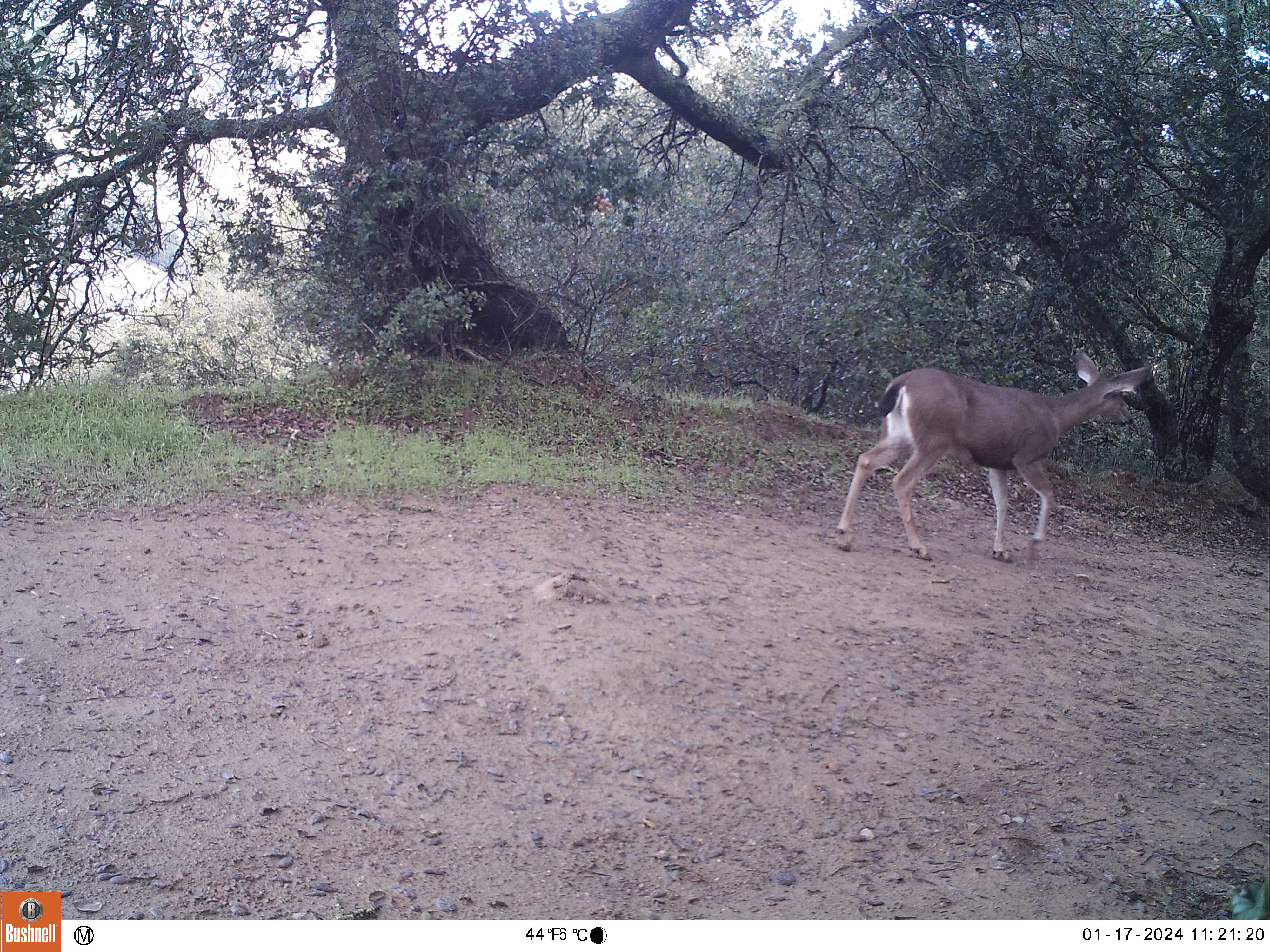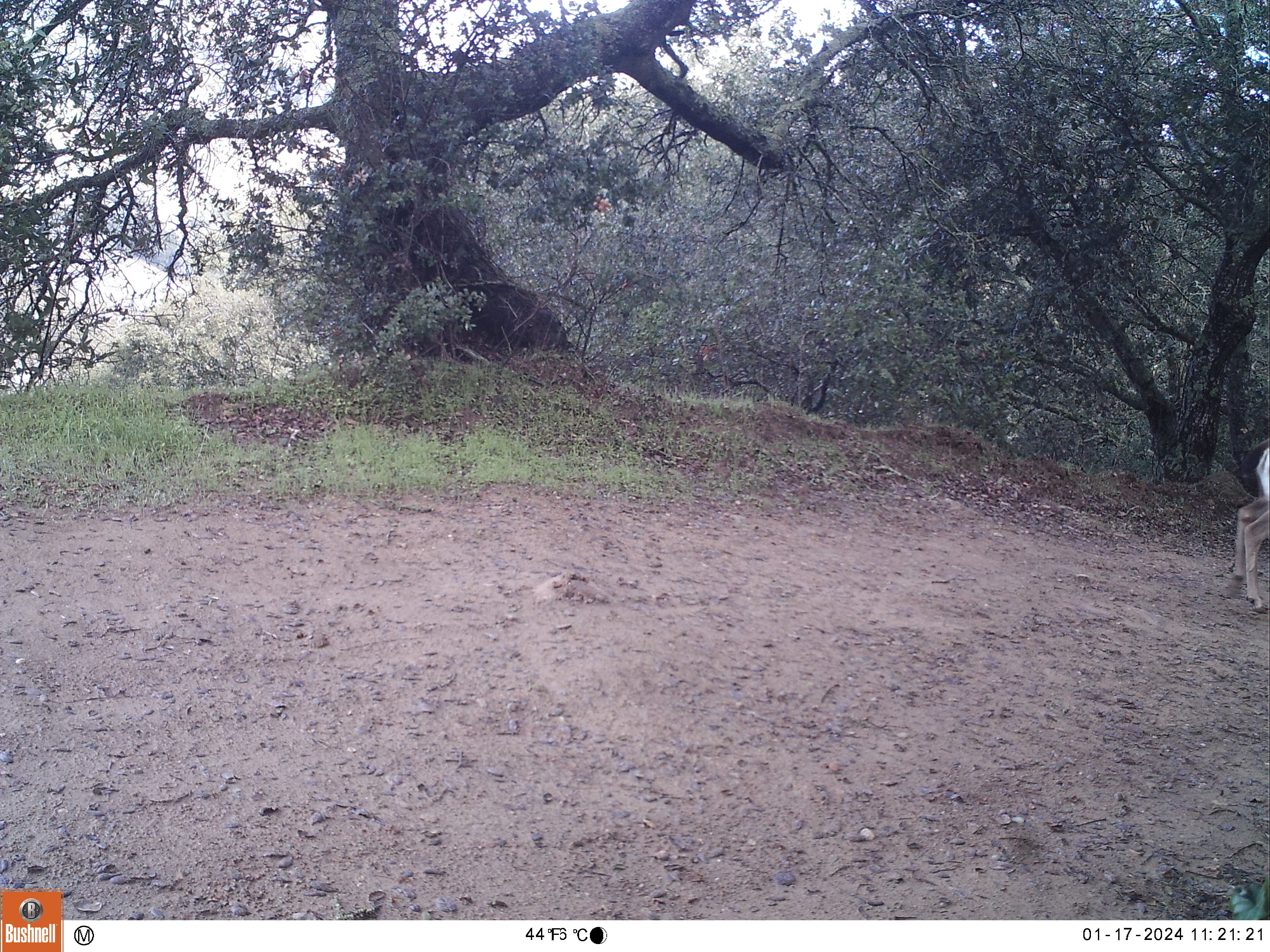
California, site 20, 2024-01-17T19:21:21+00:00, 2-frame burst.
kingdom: Animalia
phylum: Chordata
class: Mammalia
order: Artiodactyla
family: Cervidae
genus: Odocoileus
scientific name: Odocoileus hemionus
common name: mule deer